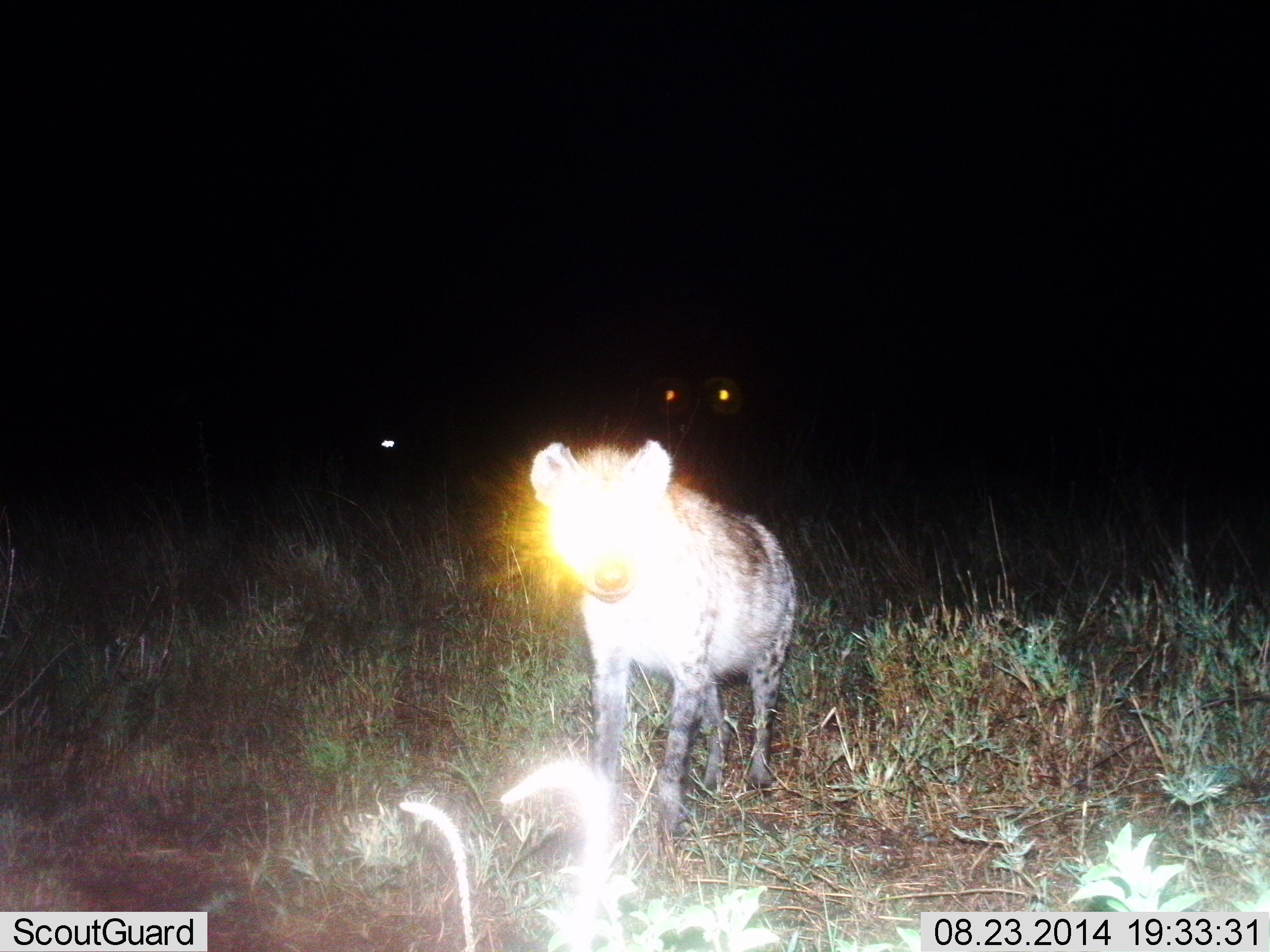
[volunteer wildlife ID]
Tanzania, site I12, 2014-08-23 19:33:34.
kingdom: Animalia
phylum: Chordata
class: Mammalia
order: Carnivora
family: Hyaenidae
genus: Crocuta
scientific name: Crocuta crocuta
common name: spotted hyena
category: hyenaspotted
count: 1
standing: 92%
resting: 0%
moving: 8%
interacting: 0%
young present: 0%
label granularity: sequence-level